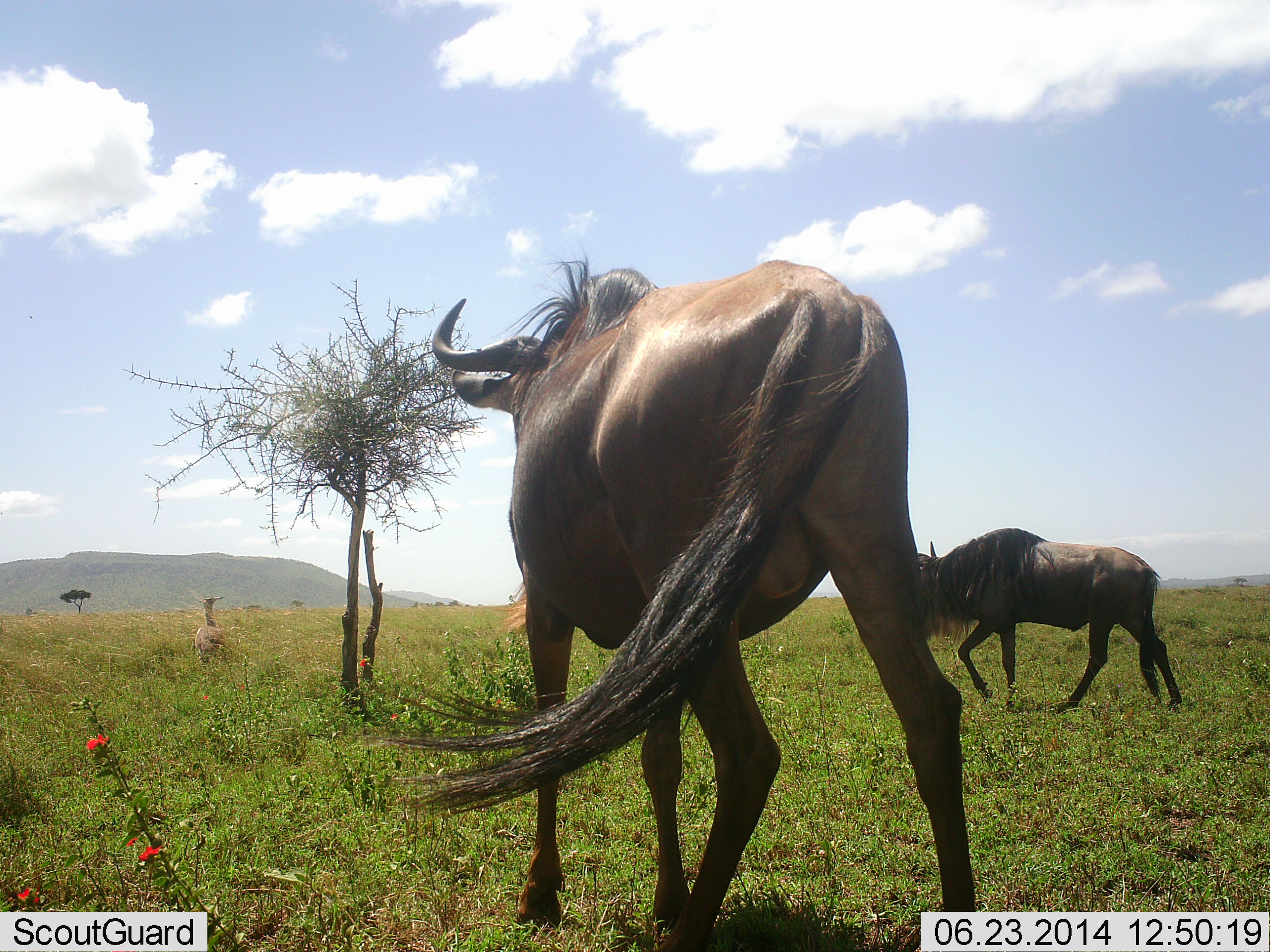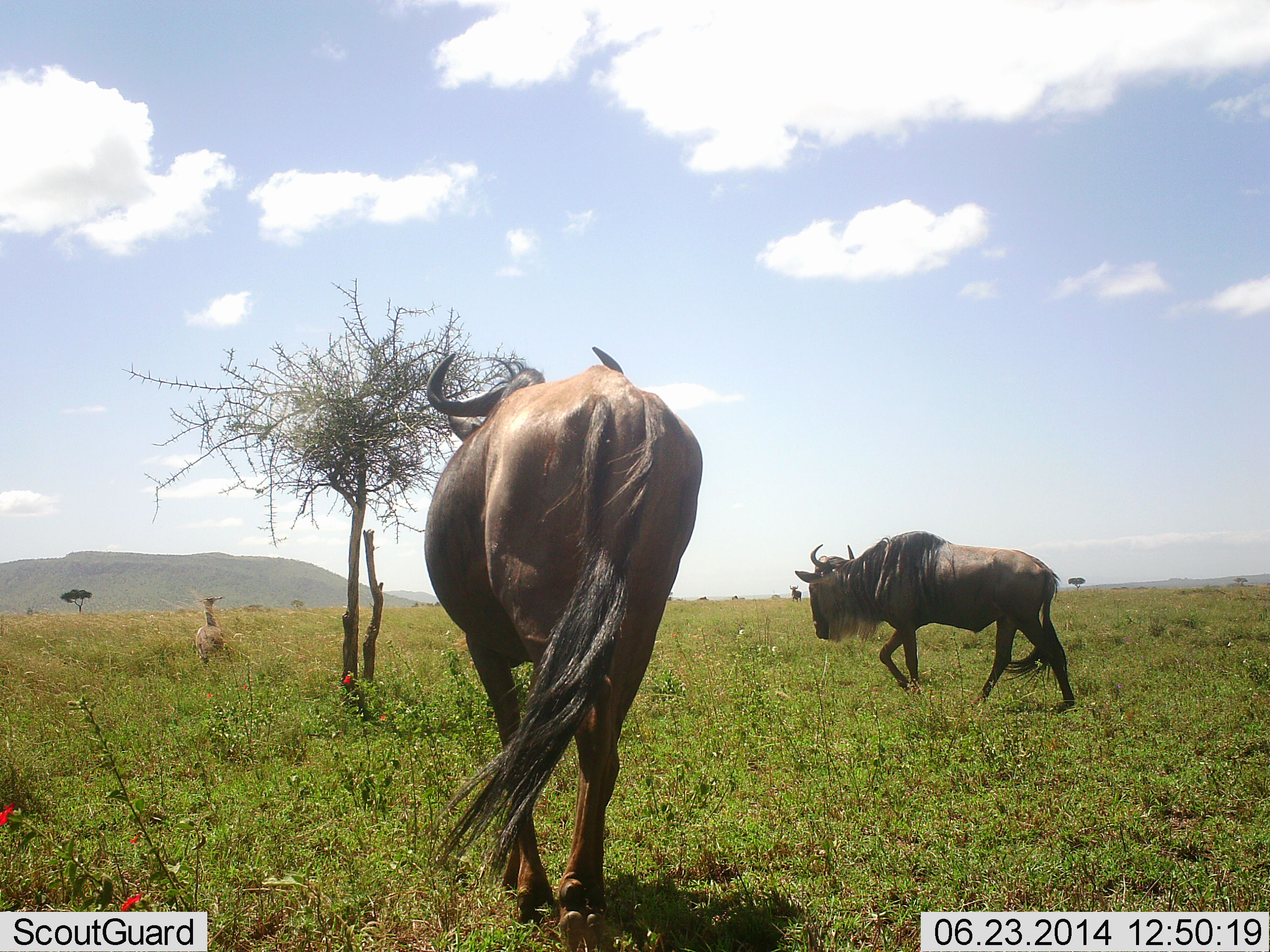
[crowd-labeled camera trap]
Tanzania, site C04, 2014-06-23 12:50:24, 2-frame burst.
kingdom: Animalia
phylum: Chordata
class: Aves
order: Otidiformes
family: Otididae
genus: Ardeotis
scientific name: Ardeotis kori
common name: kori bustard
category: koribustard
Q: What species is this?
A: Koribustard (kori bustard) (Ardeotis kori).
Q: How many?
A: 1.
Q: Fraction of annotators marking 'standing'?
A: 90%.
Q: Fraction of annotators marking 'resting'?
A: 0%.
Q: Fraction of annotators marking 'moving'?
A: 10%.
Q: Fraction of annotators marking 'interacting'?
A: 0%.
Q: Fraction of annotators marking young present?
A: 0%.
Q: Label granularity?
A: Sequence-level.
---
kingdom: Animalia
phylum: Chordata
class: Mammalia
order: Artiodactyla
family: Bovidae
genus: Connochaetes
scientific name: Connochaetes taurinus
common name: blue wildebeest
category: wildebeest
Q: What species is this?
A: Wildebeest (blue wildebeest) (Connochaetes taurinus).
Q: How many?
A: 2.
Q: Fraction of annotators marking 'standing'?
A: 19%.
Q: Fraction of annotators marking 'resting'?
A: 0%.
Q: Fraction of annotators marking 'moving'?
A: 100%.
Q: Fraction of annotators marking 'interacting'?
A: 0%.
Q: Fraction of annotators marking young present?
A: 0%.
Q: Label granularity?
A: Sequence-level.